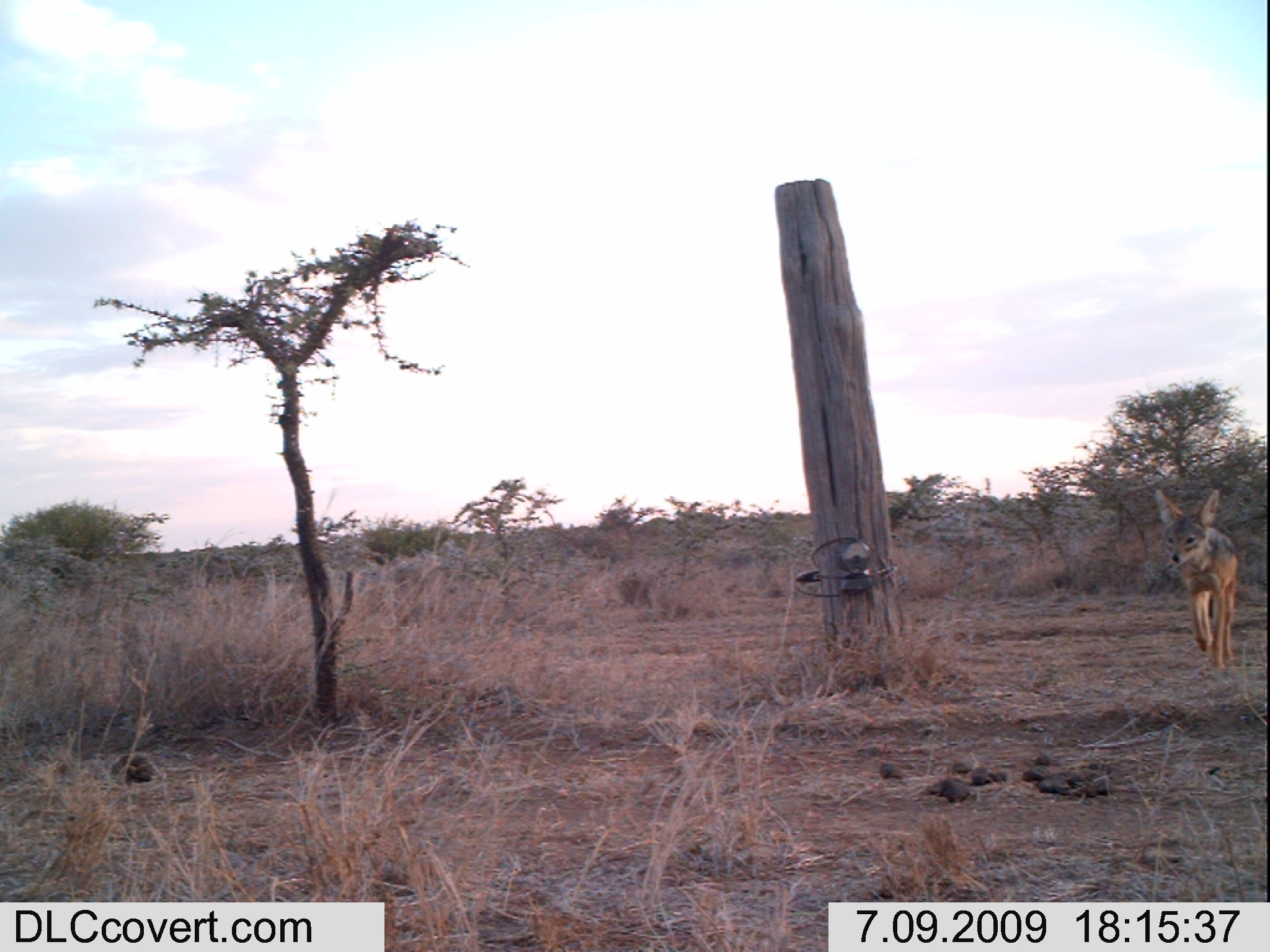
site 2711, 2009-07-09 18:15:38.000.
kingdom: Animalia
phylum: Chordata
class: Mammalia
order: Carnivora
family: Canidae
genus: Lupulella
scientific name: Lupulella mesomelas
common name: black-backed jackal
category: canis mesomelas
Canis mesomelas (black-backed jackal) (Lupulella mesomelas), count 1.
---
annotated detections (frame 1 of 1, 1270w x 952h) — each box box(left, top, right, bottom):
canis mesomelas: box(1155, 487, 1238, 671)